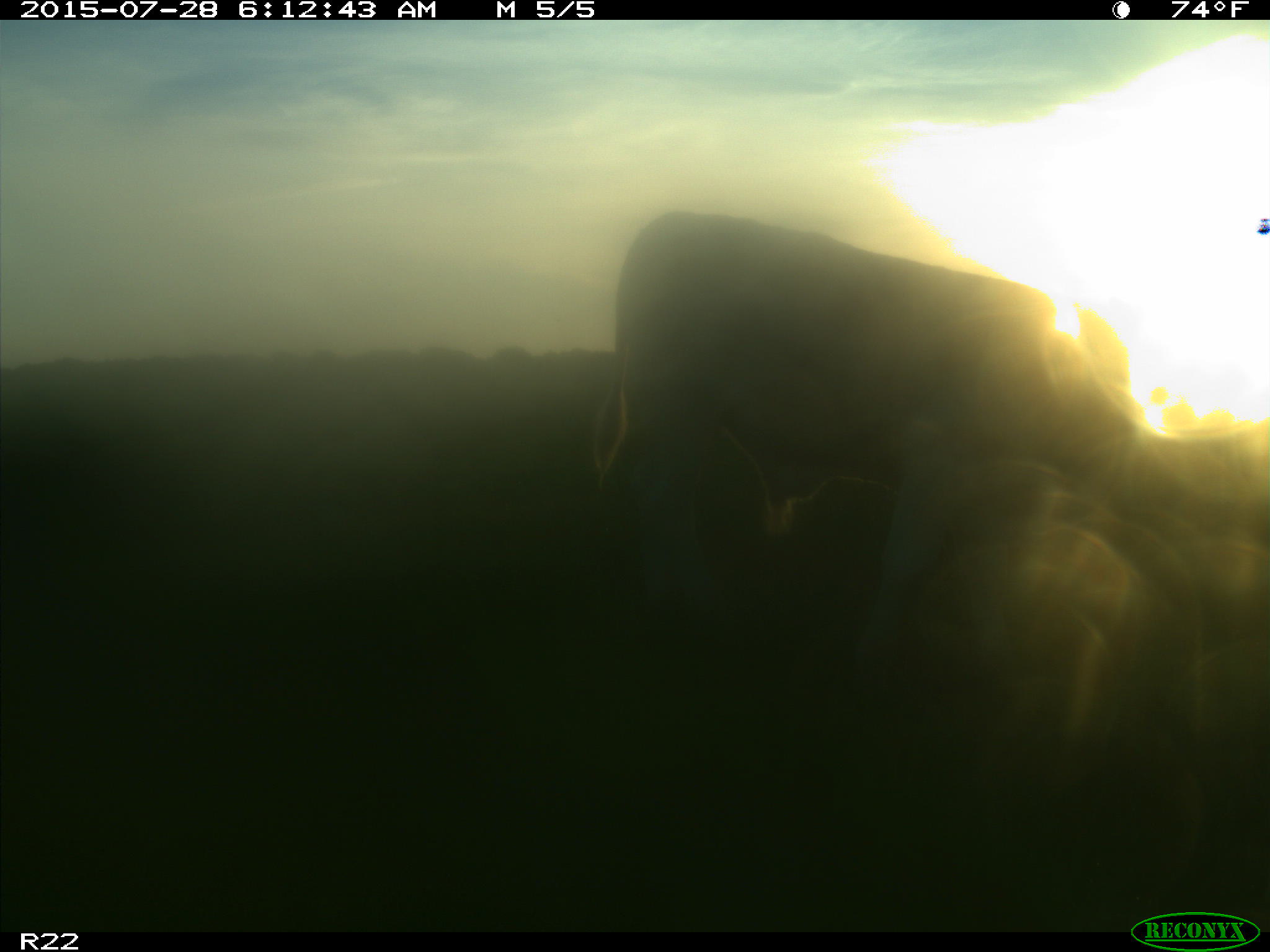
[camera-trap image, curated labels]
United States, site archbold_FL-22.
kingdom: Animalia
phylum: Chordata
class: Mammalia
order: Artiodactyla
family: Bovidae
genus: Bos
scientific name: Bos taurus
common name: domestic cow